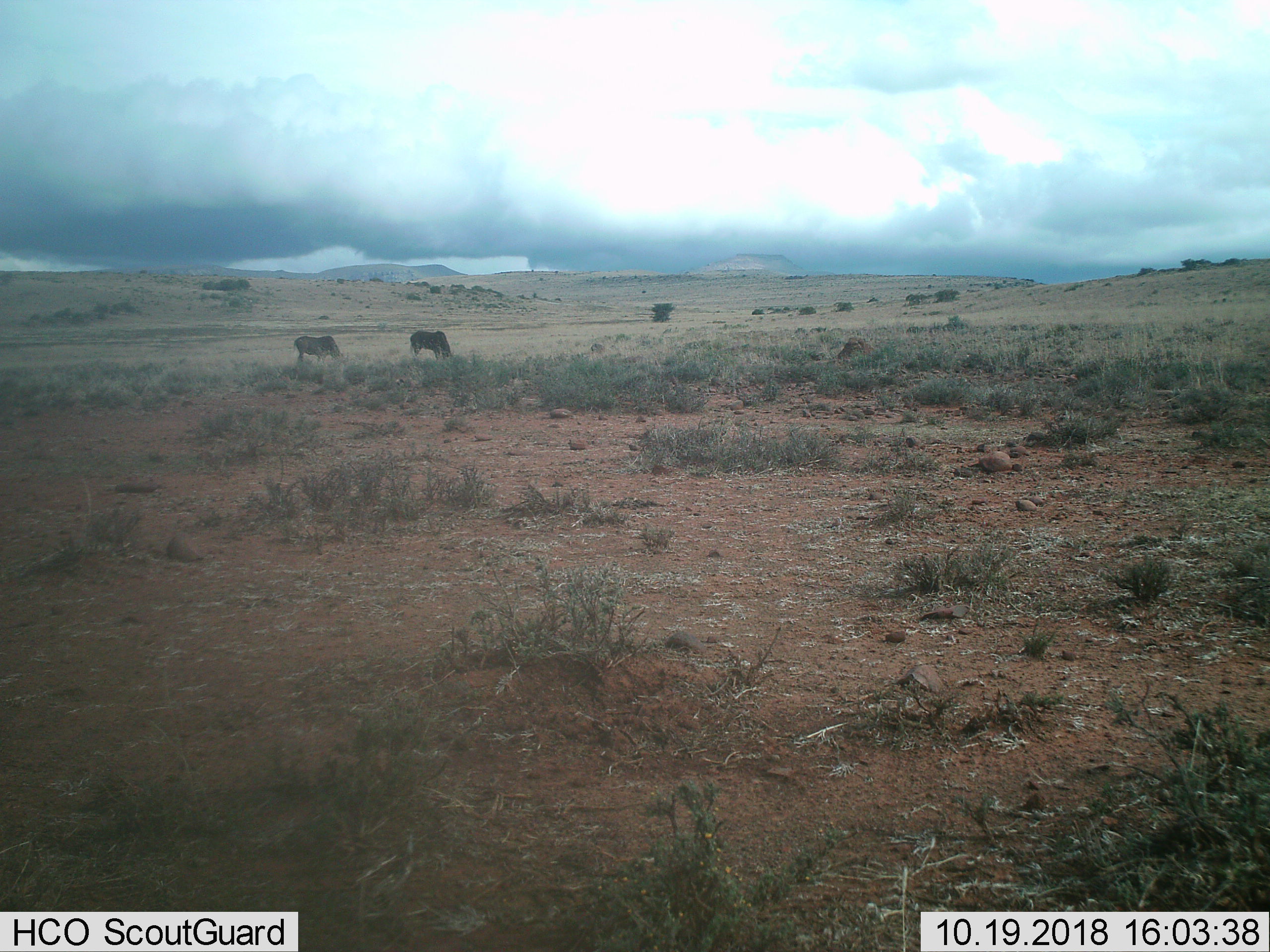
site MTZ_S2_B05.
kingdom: Animalia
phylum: Chordata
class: Mammalia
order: Artiodactyla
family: Bovidae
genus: Connochaetes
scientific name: Connochaetes gnou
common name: black wildebeest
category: wildebeestblack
Wildebeestblack (black wildebeest) (Connochaetes gnou), count 2. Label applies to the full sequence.